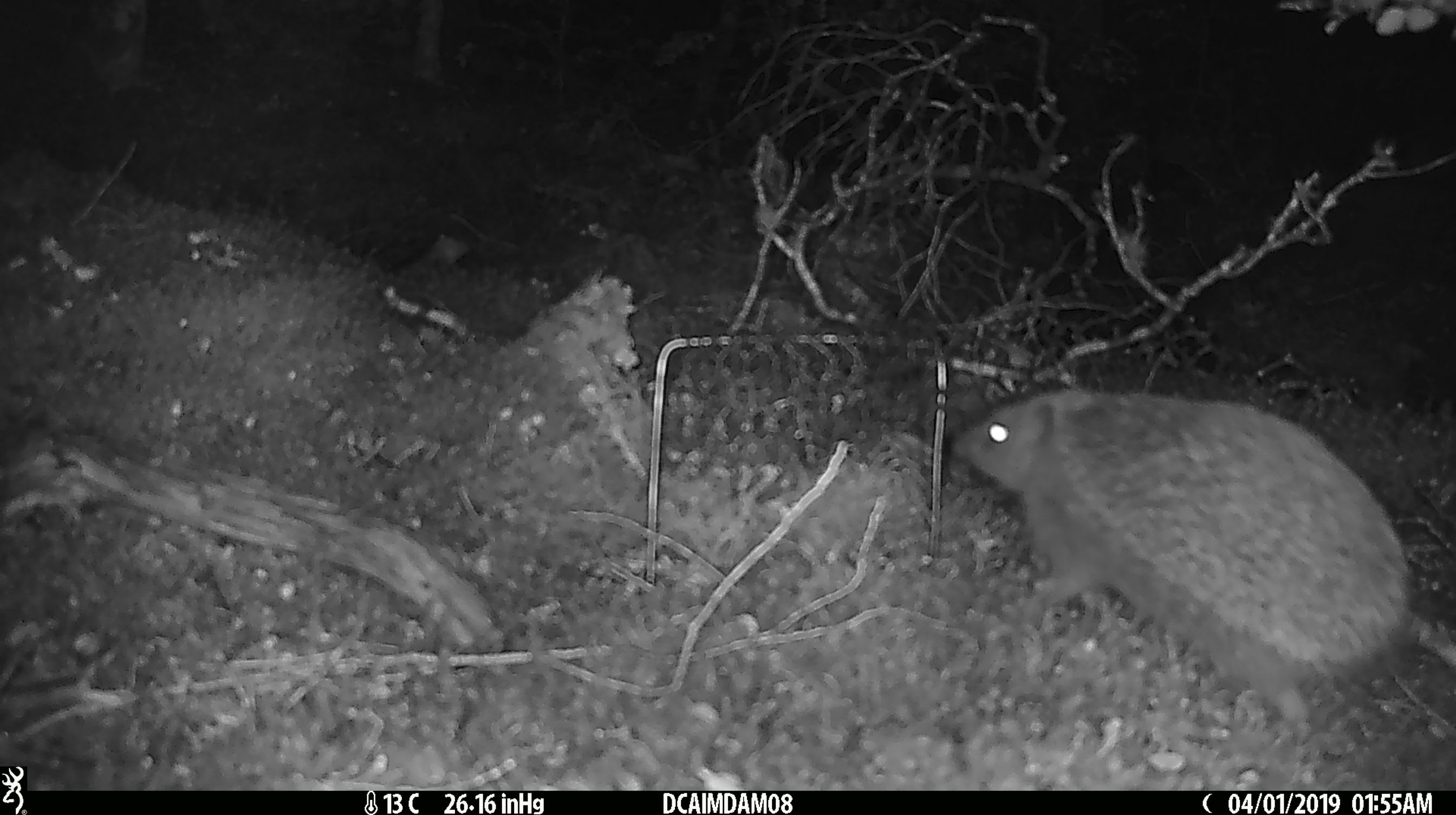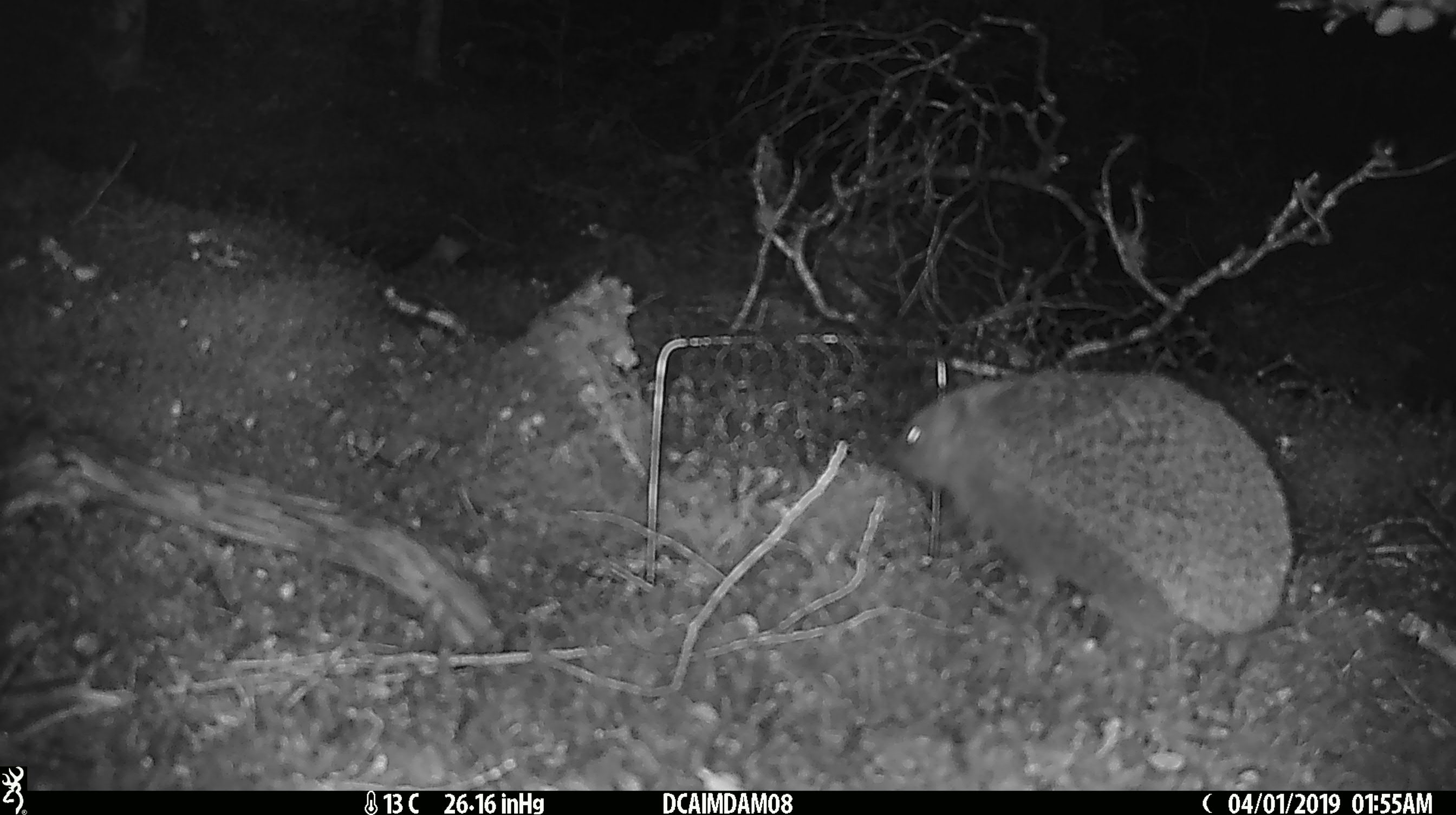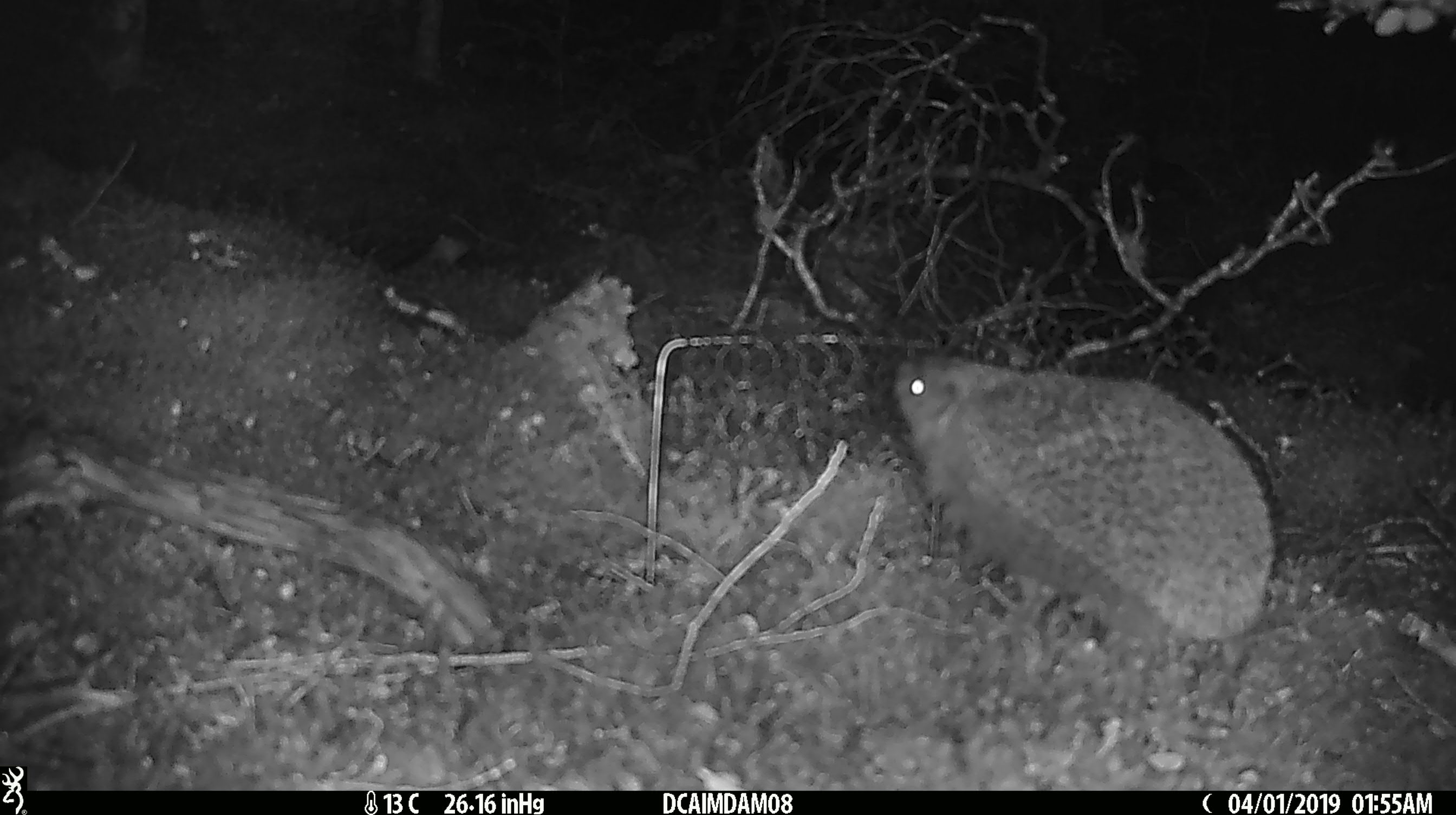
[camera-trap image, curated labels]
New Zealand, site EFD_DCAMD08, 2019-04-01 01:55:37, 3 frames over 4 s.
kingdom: Animalia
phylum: Chordata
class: Mammalia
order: Eulipotyphla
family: Erinaceidae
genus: Erinaceus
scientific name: Erinaceus europaeus europaeus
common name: european hedgehog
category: hedgehog